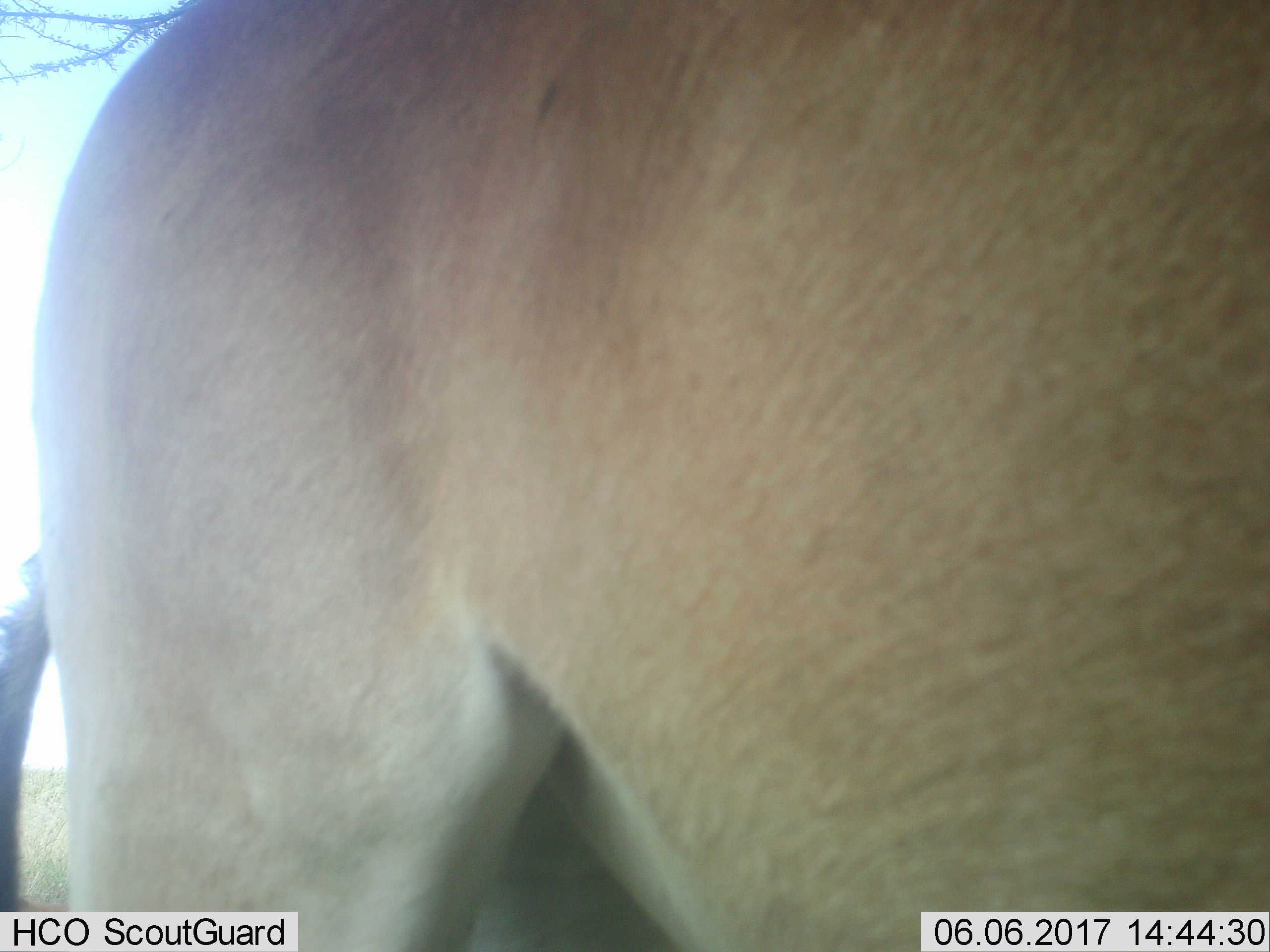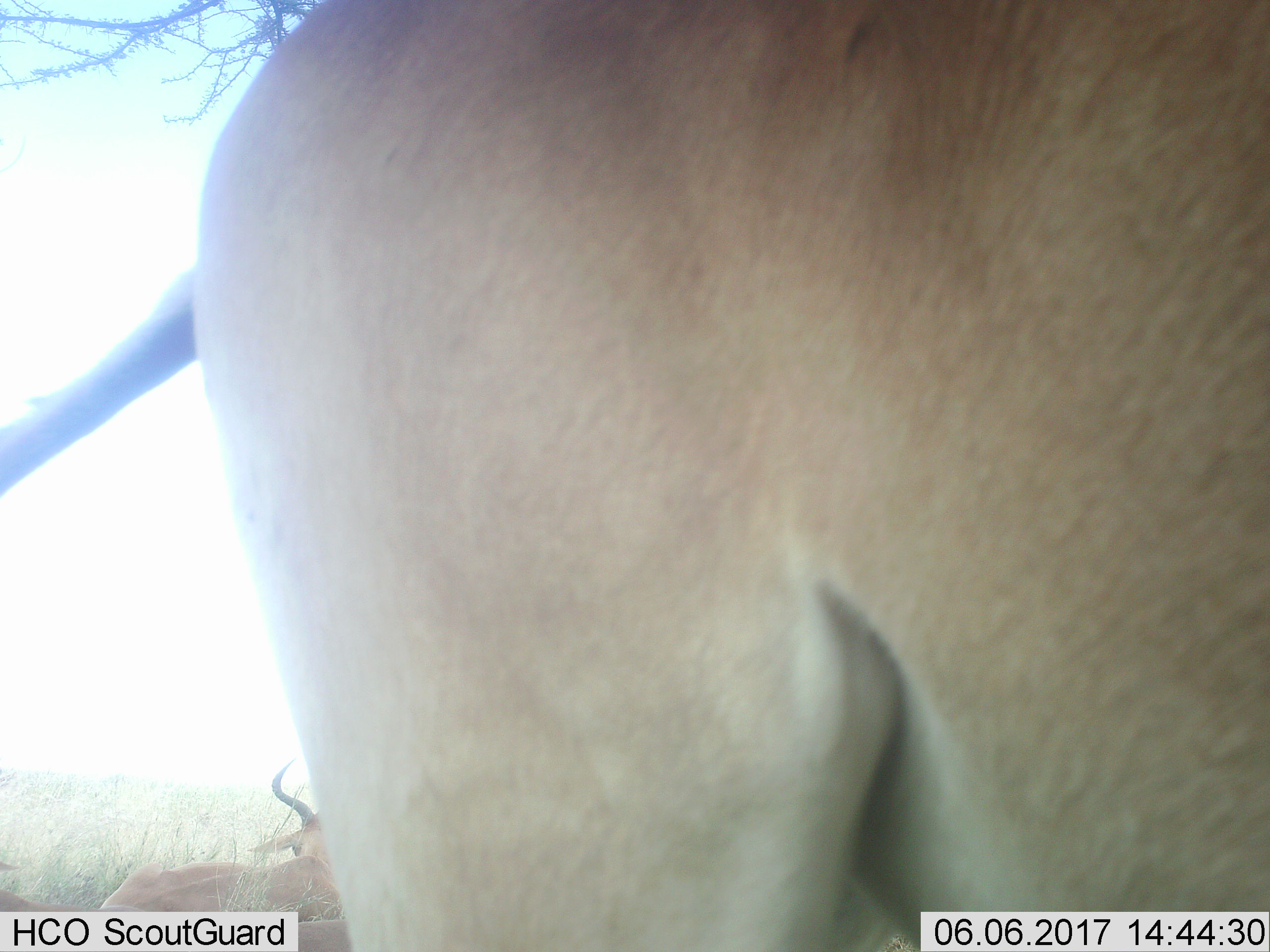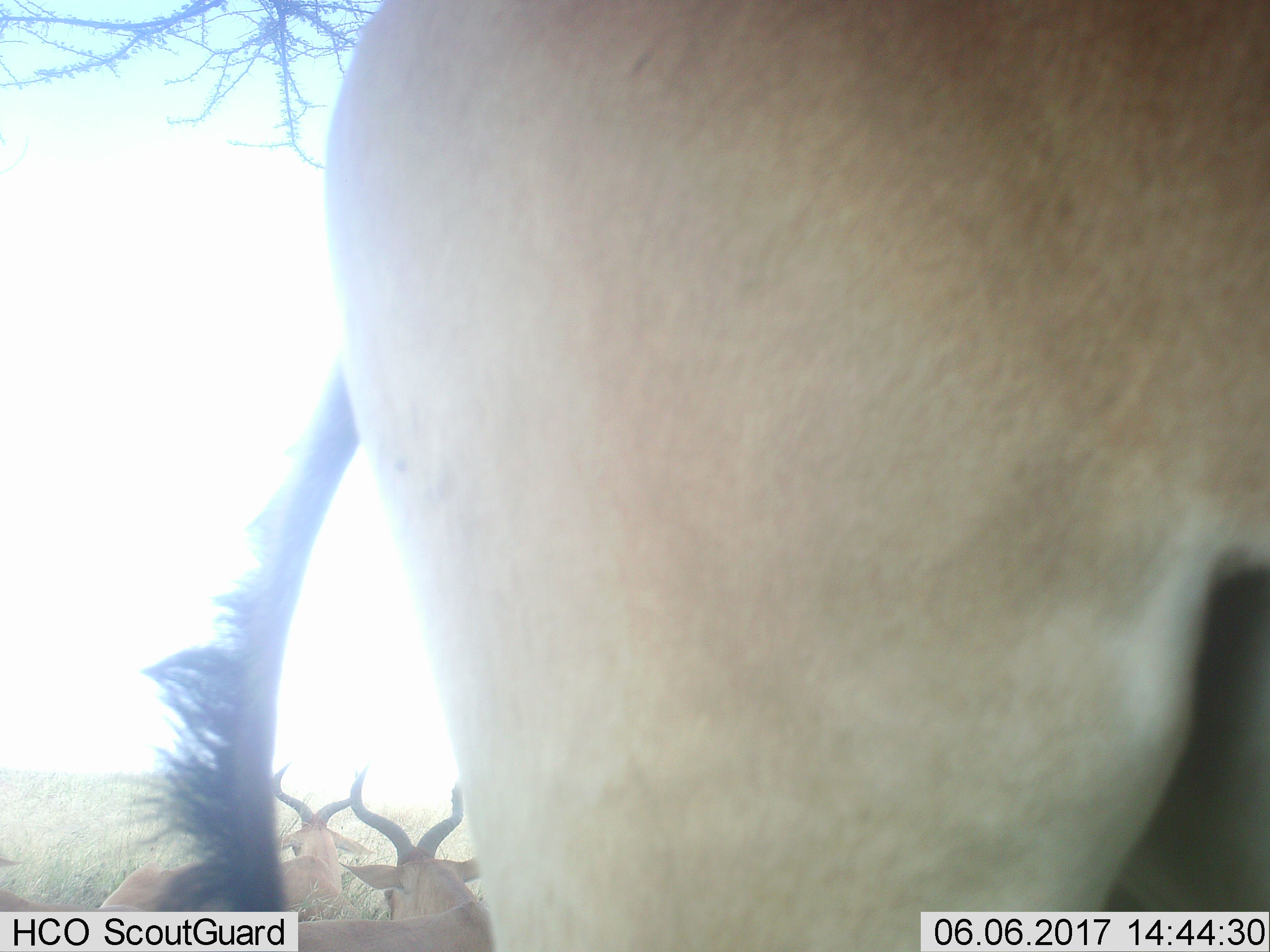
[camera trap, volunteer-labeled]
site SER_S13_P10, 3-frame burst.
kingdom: Animalia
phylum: Chordata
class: Mammalia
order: Artiodactyla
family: Bovidae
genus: Alcelaphus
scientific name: Alcelaphus buselaphus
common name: hartebeest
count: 4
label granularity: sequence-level